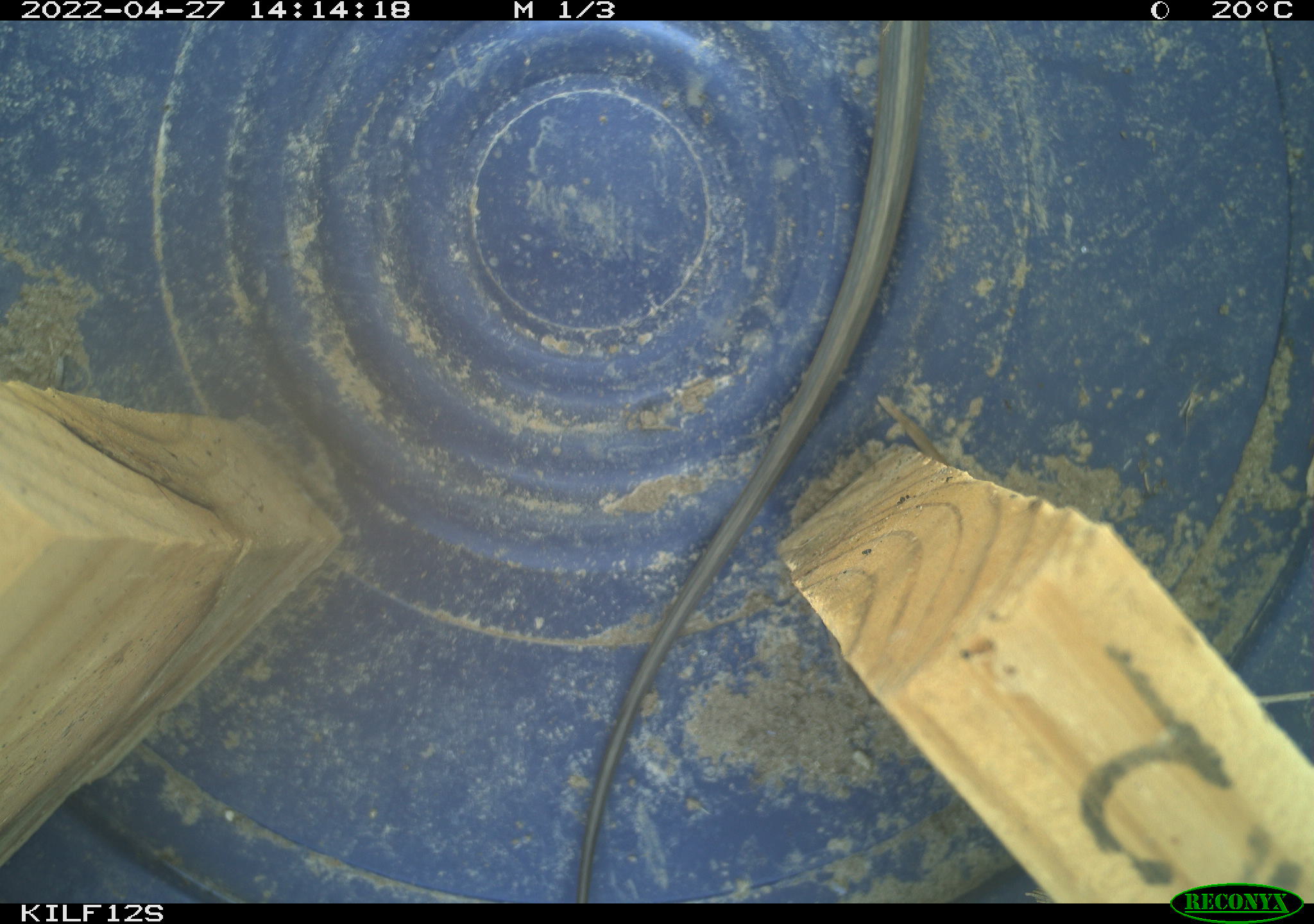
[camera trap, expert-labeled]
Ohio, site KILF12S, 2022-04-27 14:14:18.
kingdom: Animalia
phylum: Chordata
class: Reptilia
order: Squamata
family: Colubridae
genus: Thamnophis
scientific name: Thamnophis sirtalis sirtalis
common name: eastern gartersnake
Eastern gartersnake (Thamnophis sirtalis sirtalis).